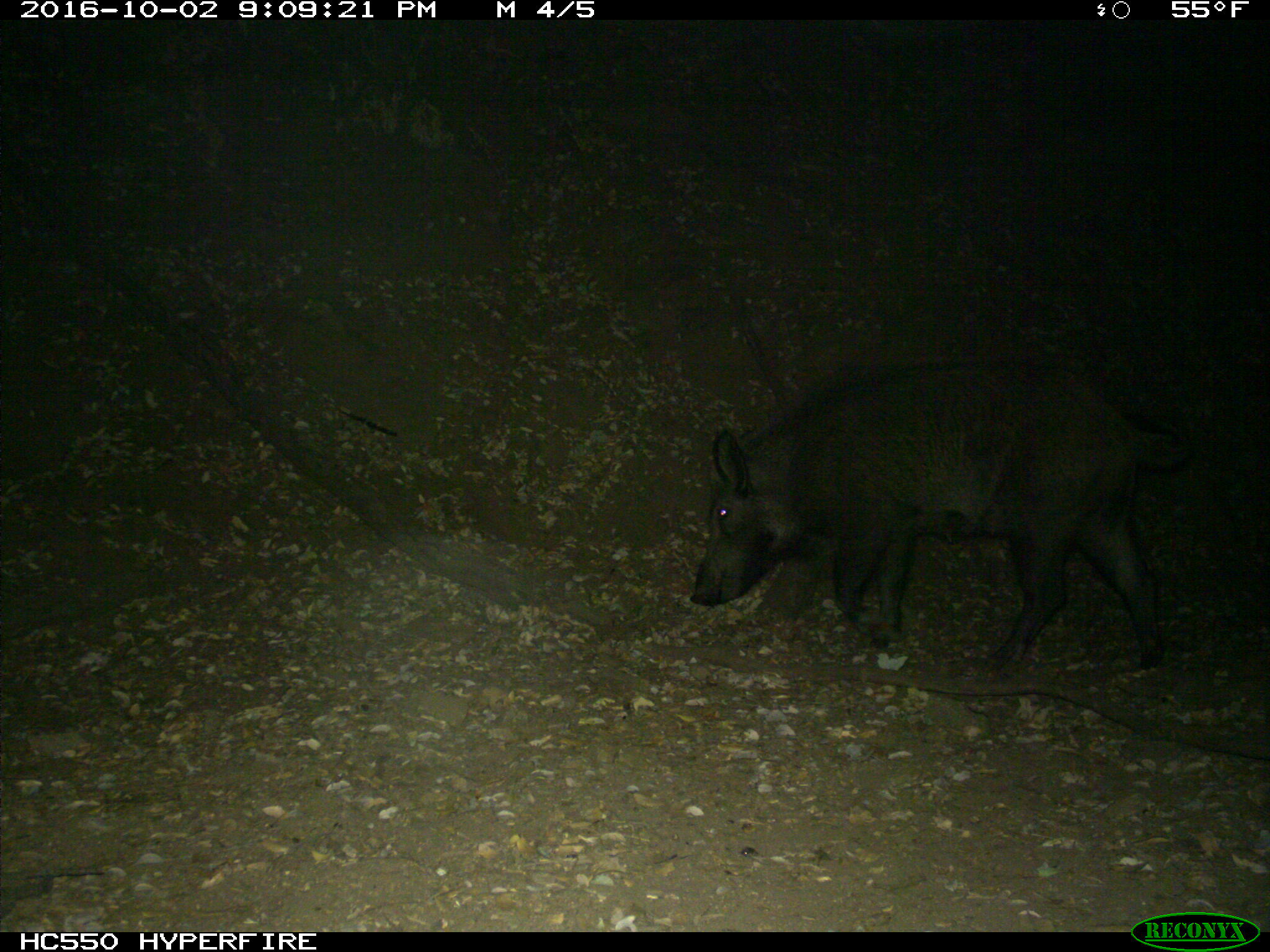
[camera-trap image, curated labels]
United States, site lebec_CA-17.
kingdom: Animalia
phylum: Chordata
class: Mammalia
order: Artiodactyla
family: Suidae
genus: Sus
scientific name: Sus scrofa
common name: wild boar